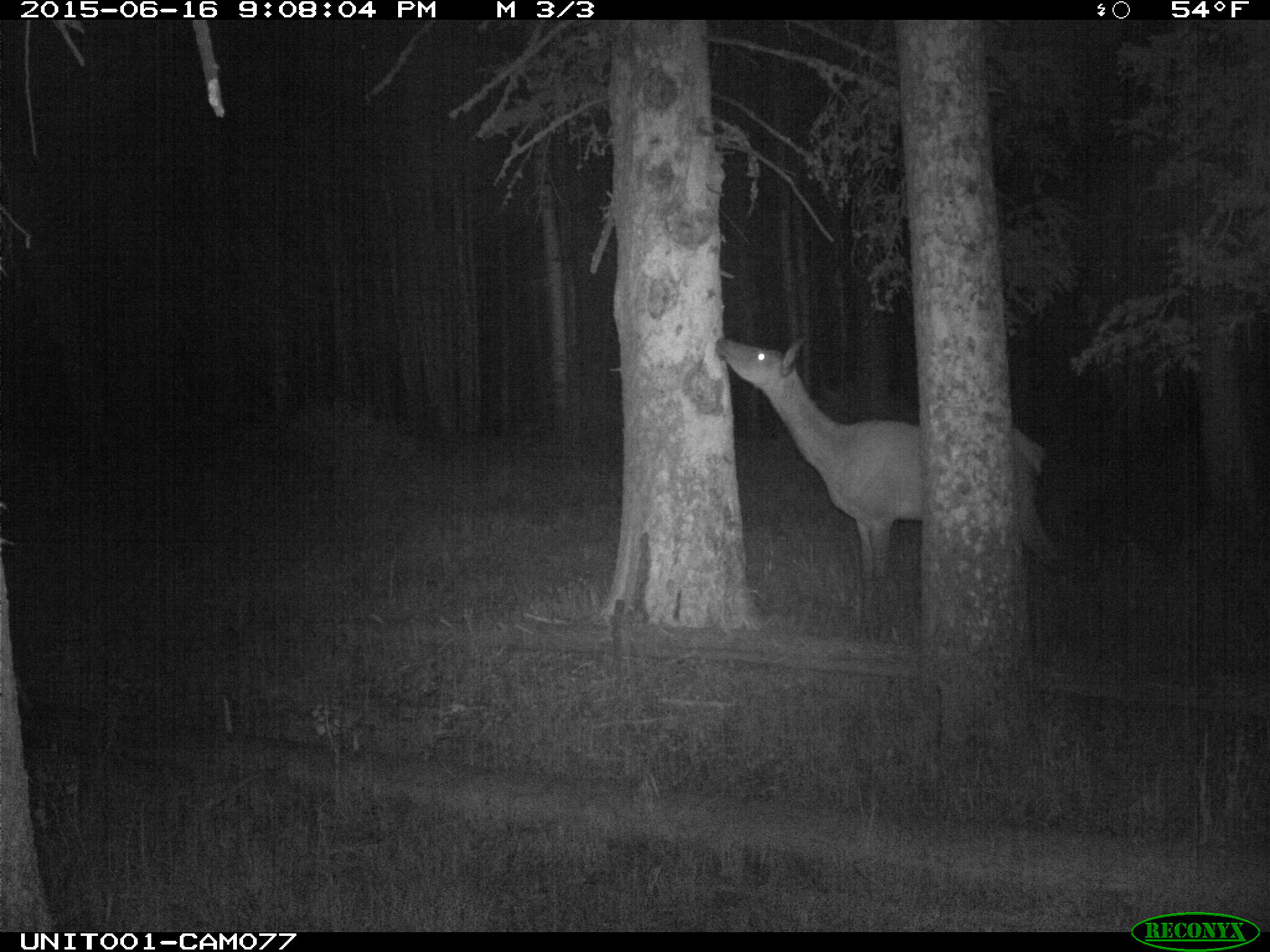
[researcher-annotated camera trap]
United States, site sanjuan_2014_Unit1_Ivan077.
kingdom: Animalia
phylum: Chordata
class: Mammalia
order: Artiodactyla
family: Cervidae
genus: Cervus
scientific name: Cervus elaphus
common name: red deer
Cervus elaphus (red deer).